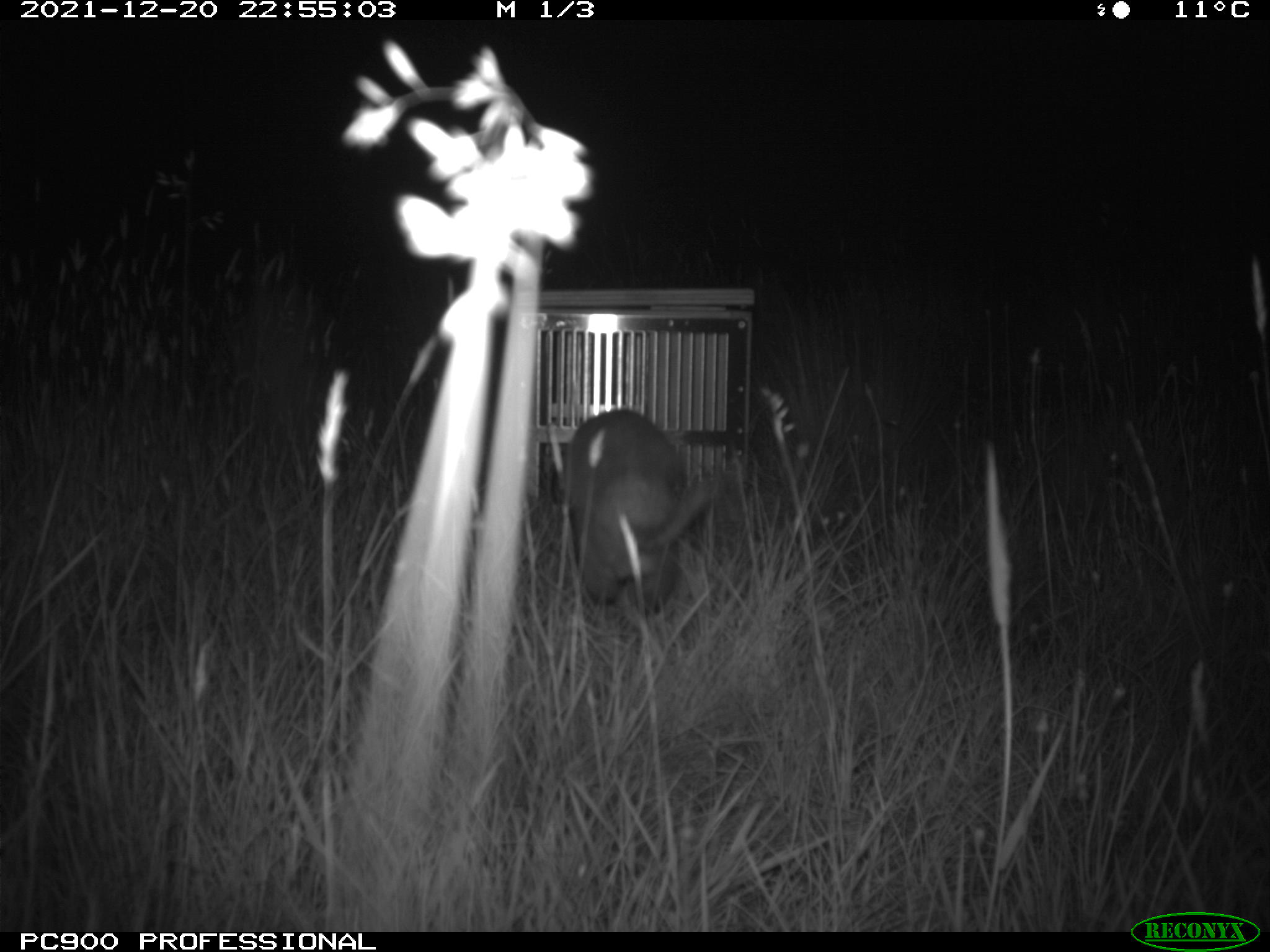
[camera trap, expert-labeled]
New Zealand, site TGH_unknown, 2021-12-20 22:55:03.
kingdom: Animalia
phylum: Chordata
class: Mammalia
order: Carnivora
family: Mustelidae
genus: Mustela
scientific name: Mustela furo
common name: ferret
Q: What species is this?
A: Ferret (Mustela furo).